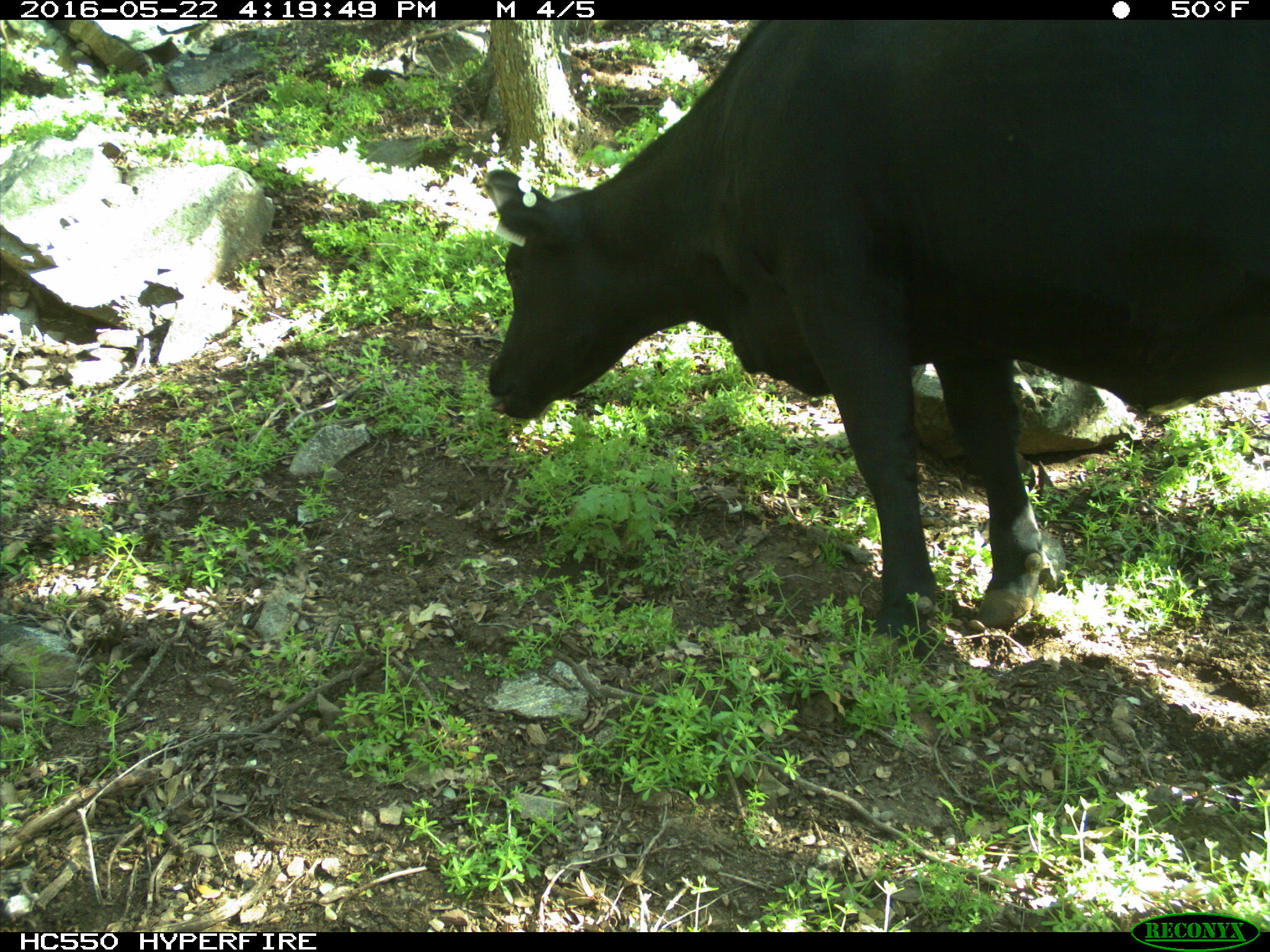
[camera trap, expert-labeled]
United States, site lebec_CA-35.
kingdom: Animalia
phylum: Chordata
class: Mammalia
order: Artiodactyla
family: Bovidae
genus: Bos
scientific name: Bos taurus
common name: domestic cow